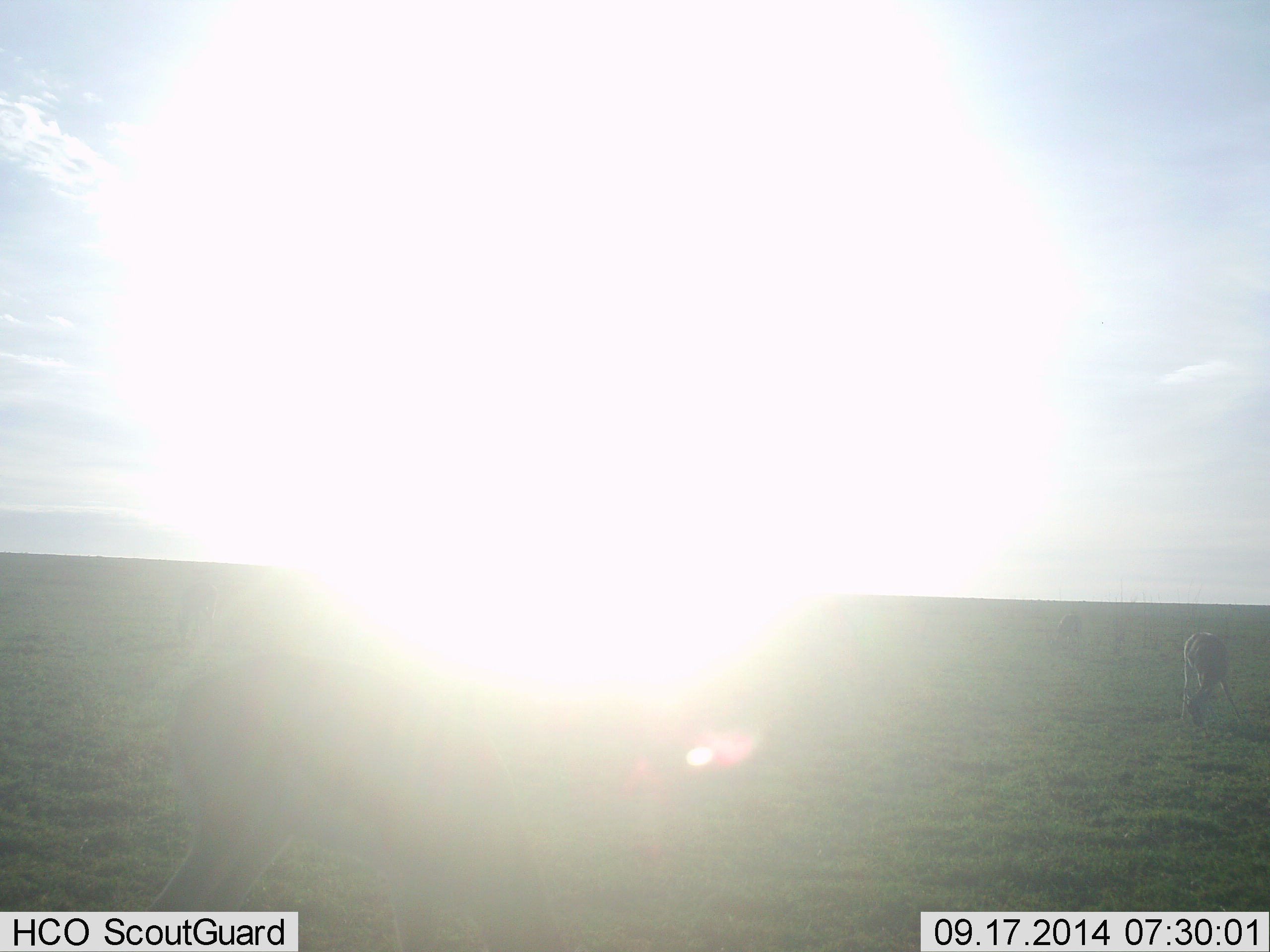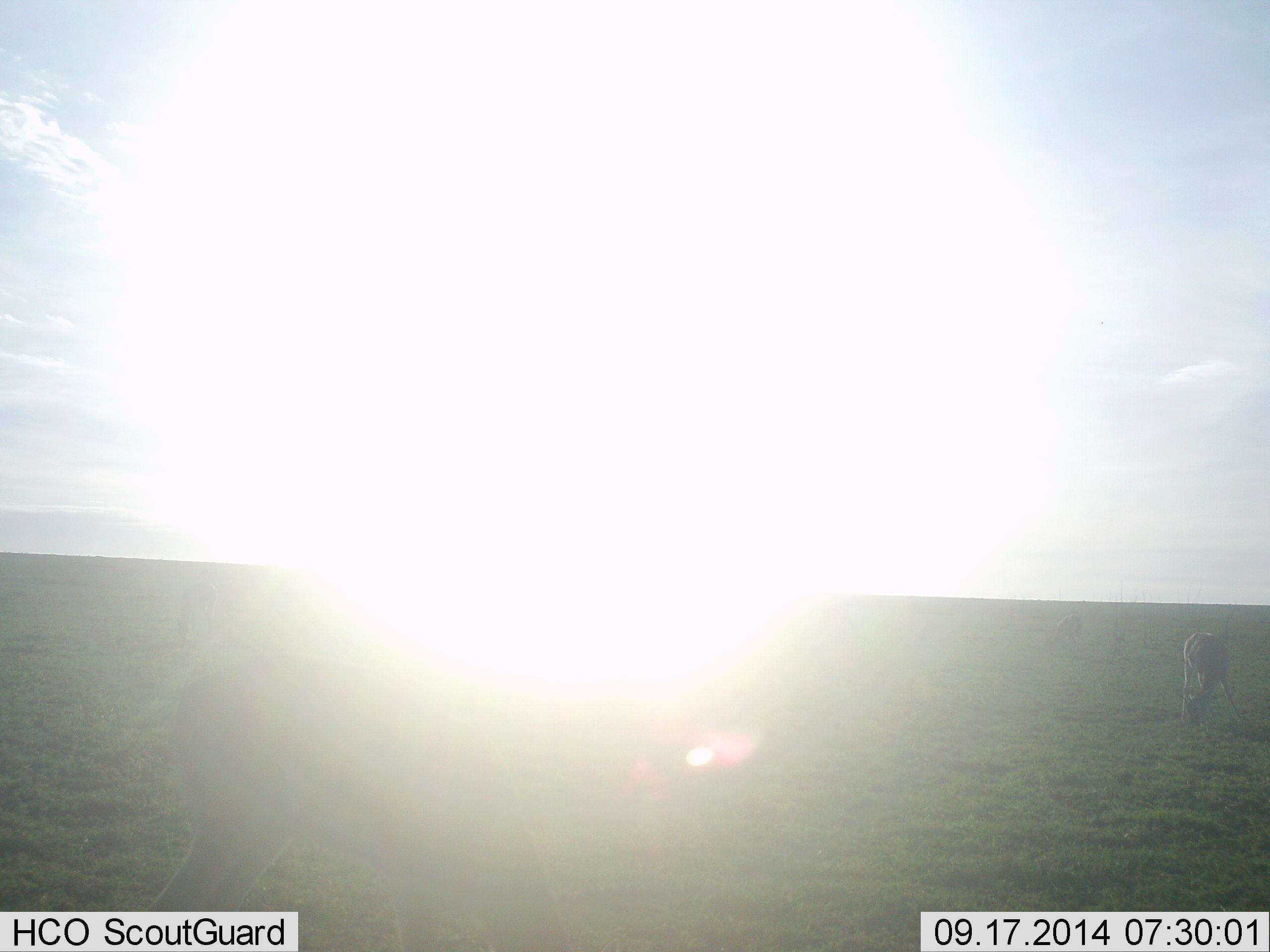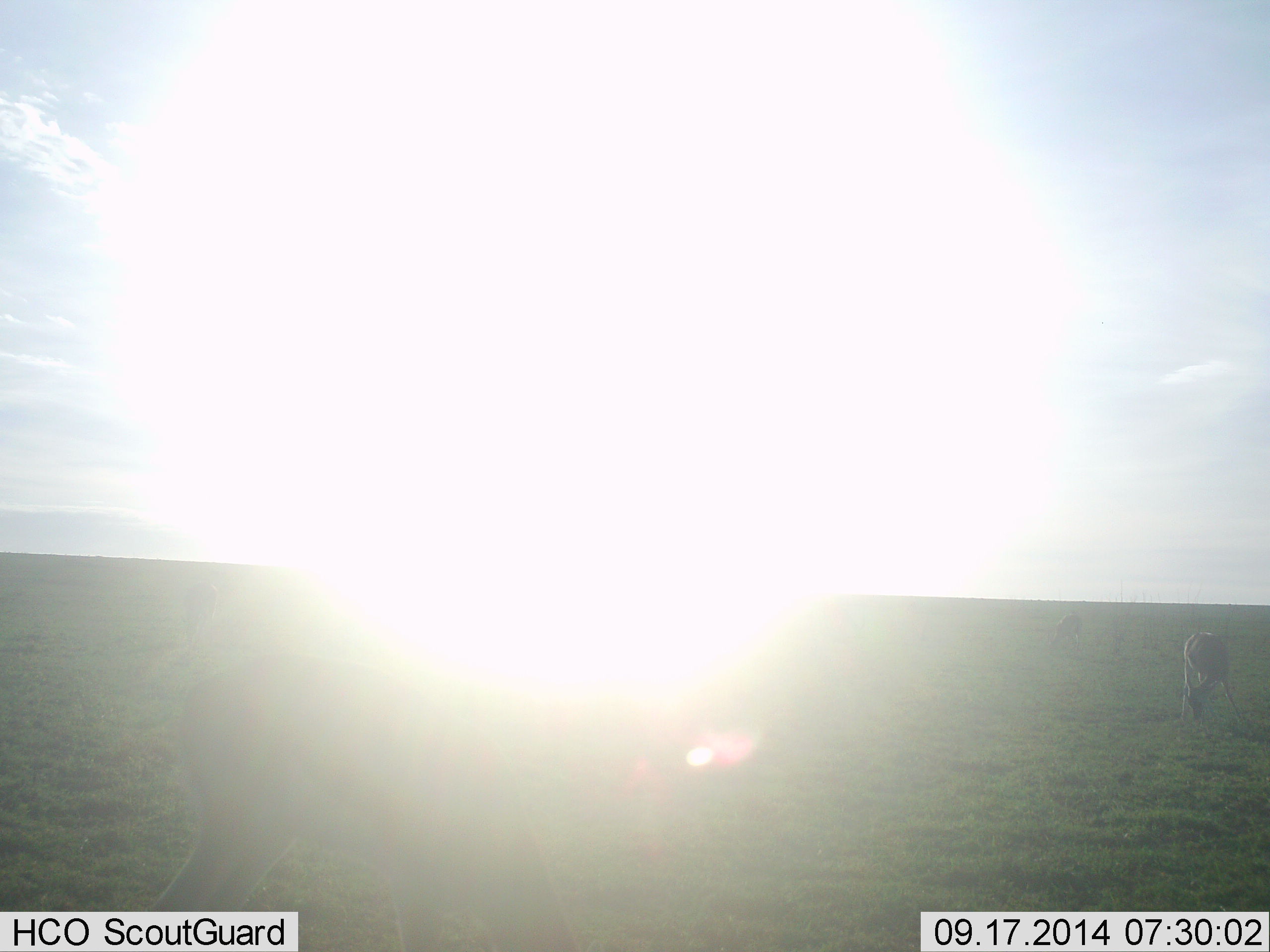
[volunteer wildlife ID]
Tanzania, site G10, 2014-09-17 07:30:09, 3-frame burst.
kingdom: Animalia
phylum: Chordata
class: Mammalia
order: Artiodactyla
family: Bovidae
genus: Eudorcas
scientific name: Eudorcas thomsonii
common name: thomson's gazelle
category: gazellethomsons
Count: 2.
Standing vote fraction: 50%.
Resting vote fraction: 10%.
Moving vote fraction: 0%.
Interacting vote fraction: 0%.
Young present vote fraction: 0%.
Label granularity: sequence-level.